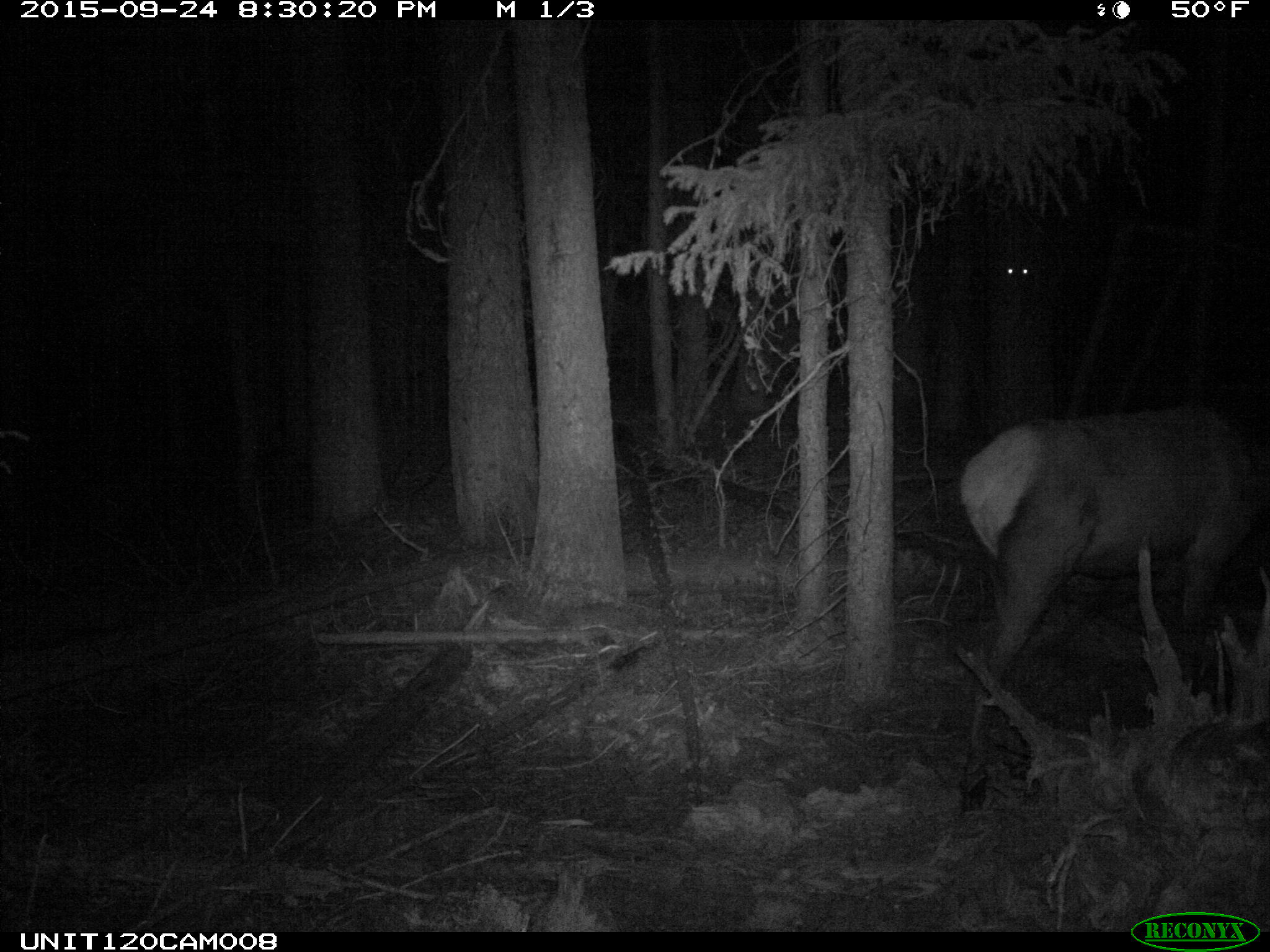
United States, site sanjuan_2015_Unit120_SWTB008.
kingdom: Animalia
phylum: Chordata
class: Mammalia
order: Artiodactyla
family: Cervidae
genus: Cervus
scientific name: Cervus elaphus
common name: red deer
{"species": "Cervus elaphus (red deer)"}